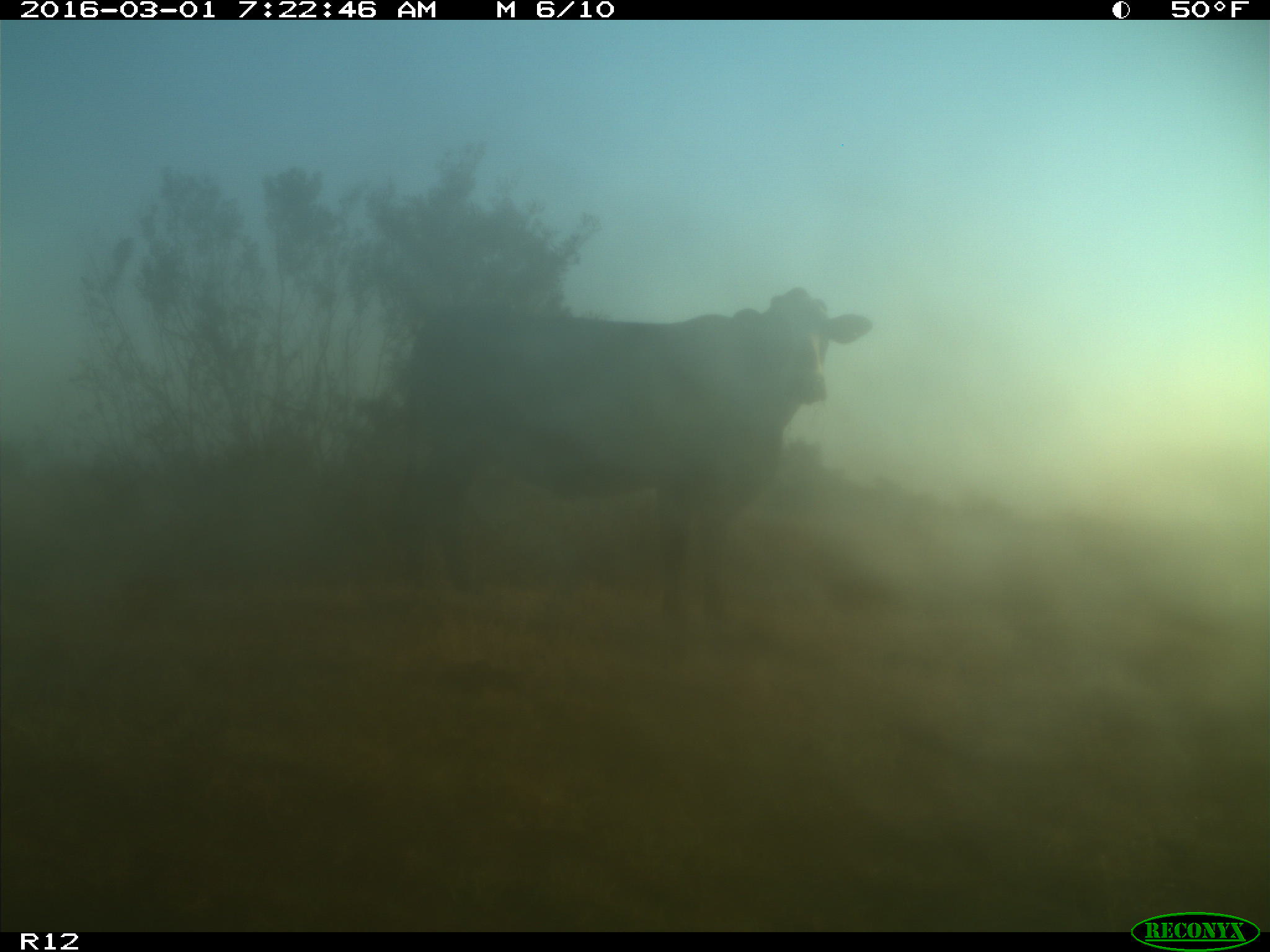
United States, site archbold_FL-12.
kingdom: Animalia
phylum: Chordata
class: Mammalia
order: Artiodactyla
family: Bovidae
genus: Bos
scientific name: Bos taurus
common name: domestic cow